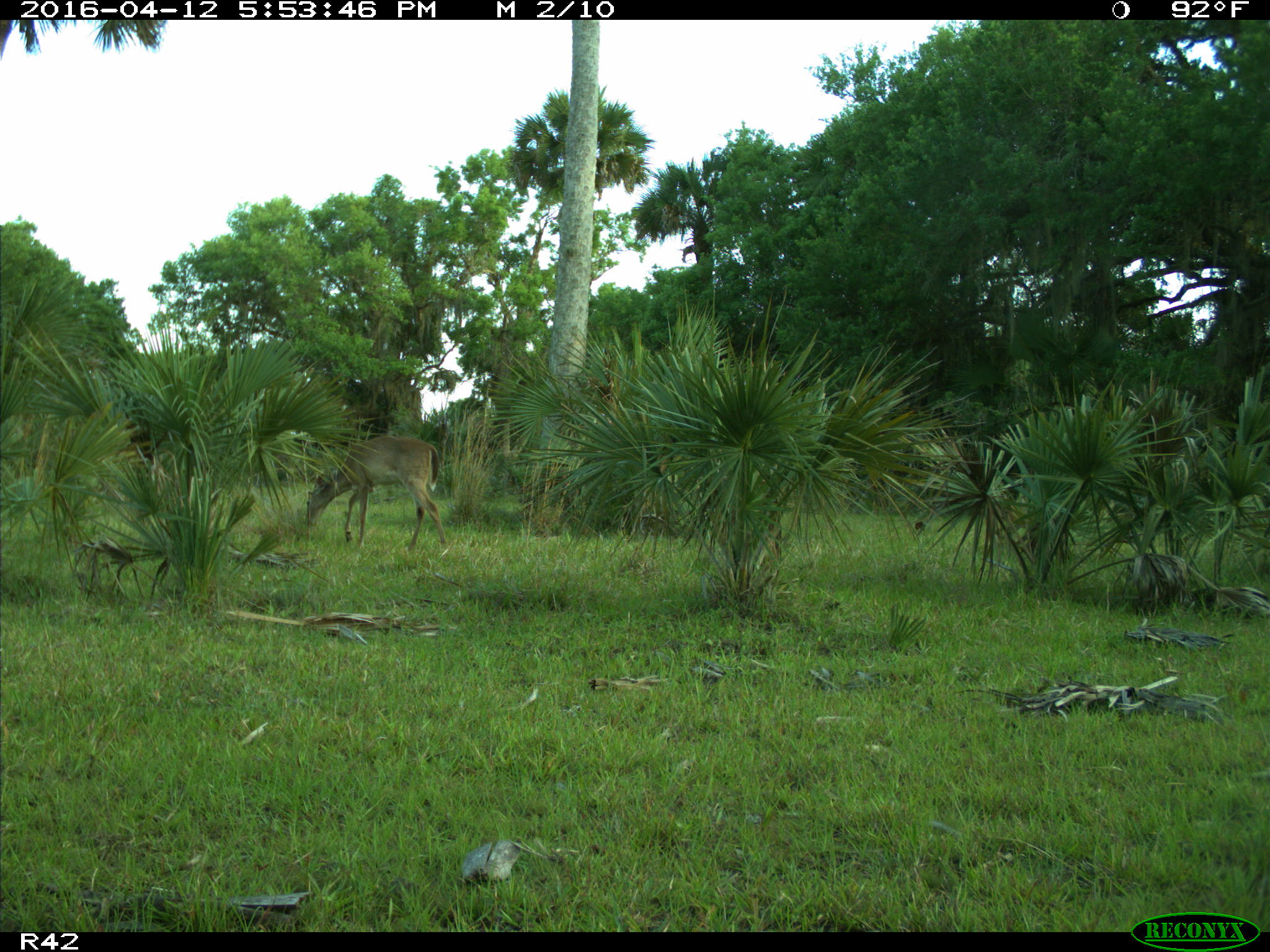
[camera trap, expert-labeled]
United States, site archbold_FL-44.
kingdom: Animalia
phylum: Chordata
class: Mammalia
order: Artiodactyla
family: Cervidae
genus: Odocoileus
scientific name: Odocoileus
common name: deer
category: unidentified deer